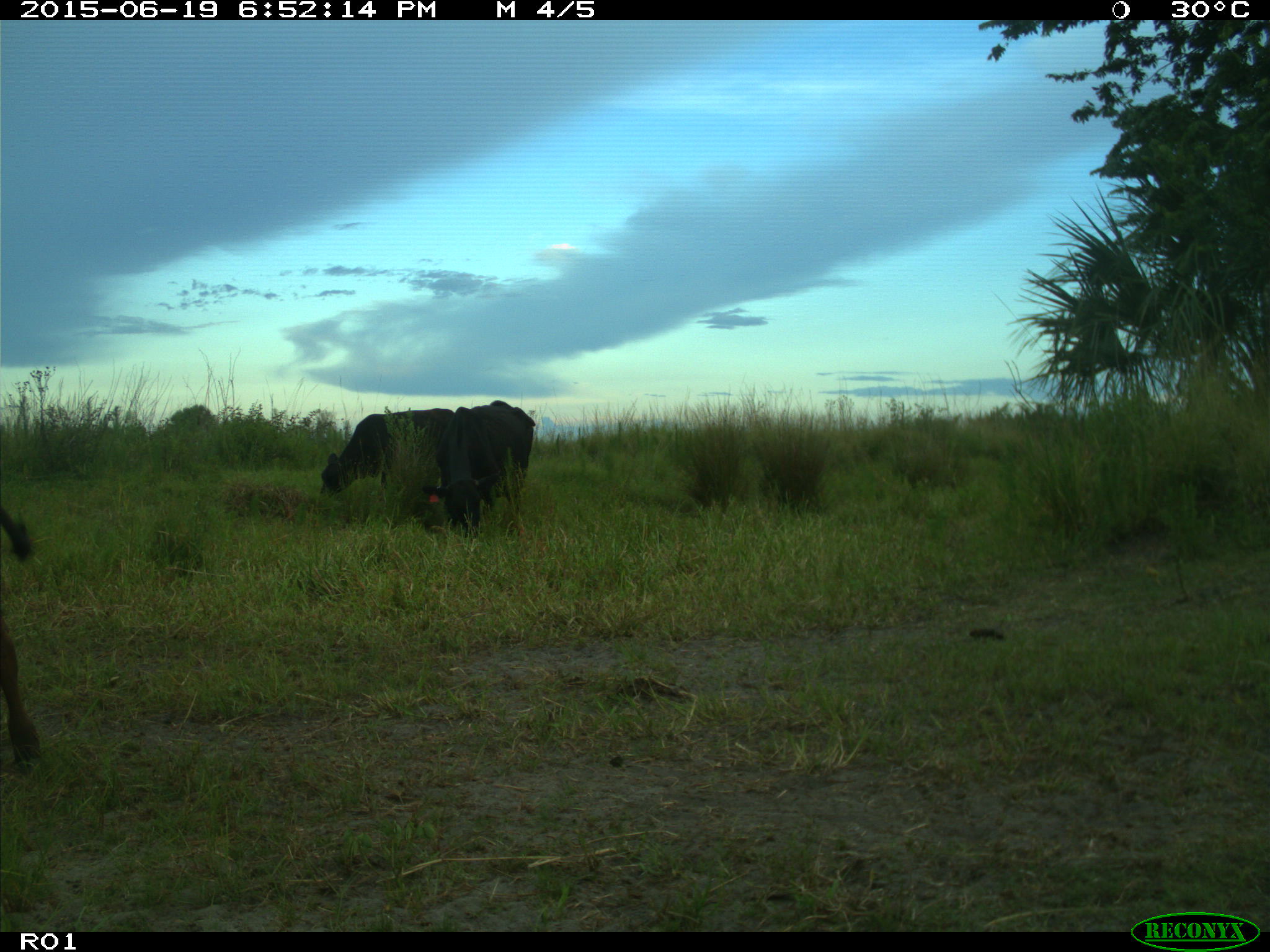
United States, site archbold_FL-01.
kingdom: Animalia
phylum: Chordata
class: Mammalia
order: Artiodactyla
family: Bovidae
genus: Bos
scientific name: Bos taurus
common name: domestic cow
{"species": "Bos taurus (domestic cow)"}